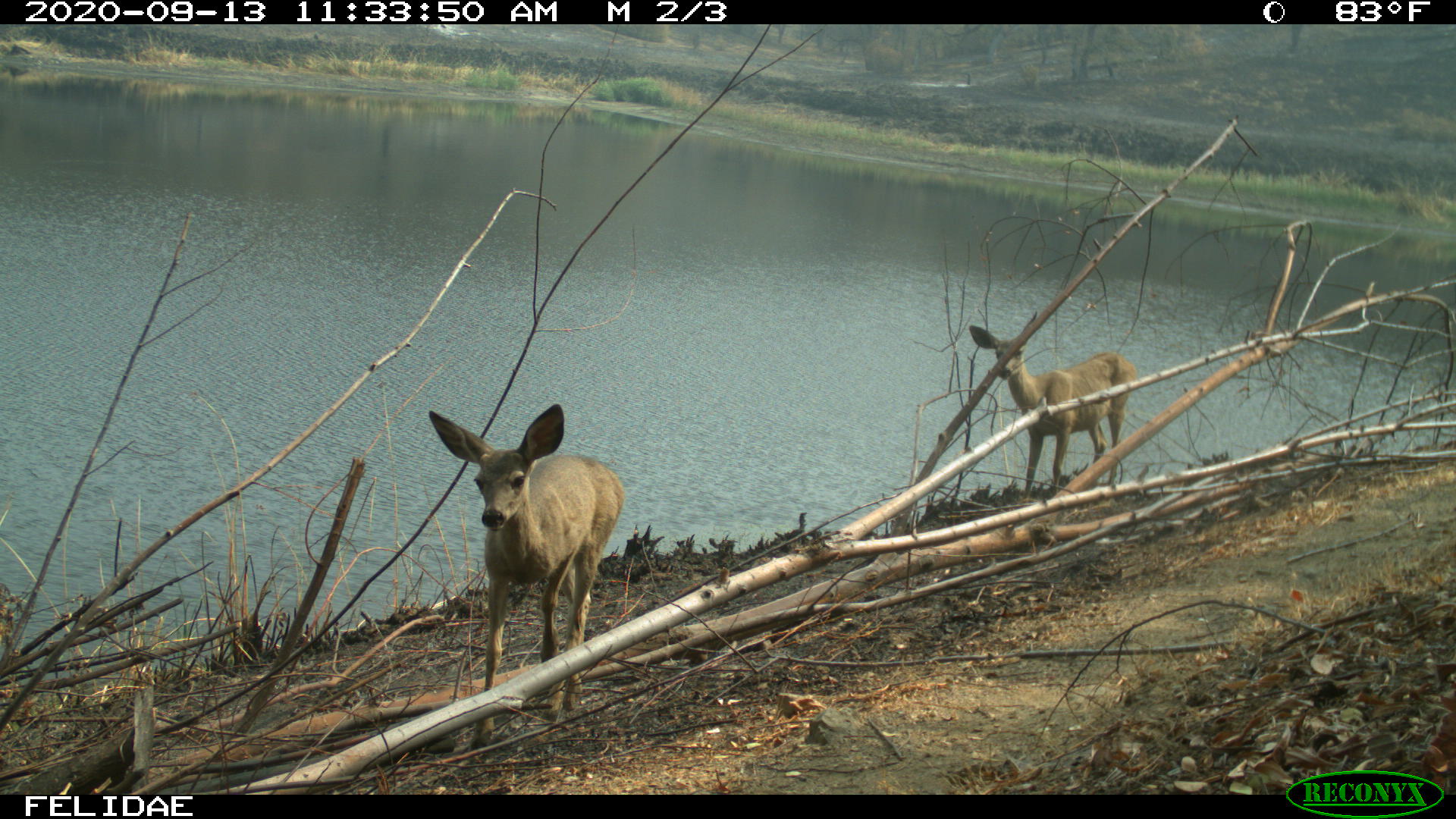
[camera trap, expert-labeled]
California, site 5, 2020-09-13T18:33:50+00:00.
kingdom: Animalia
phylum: Chordata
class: Mammalia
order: Artiodactyla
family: Cervidae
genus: Odocoileus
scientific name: Odocoileus hemionus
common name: mule deer